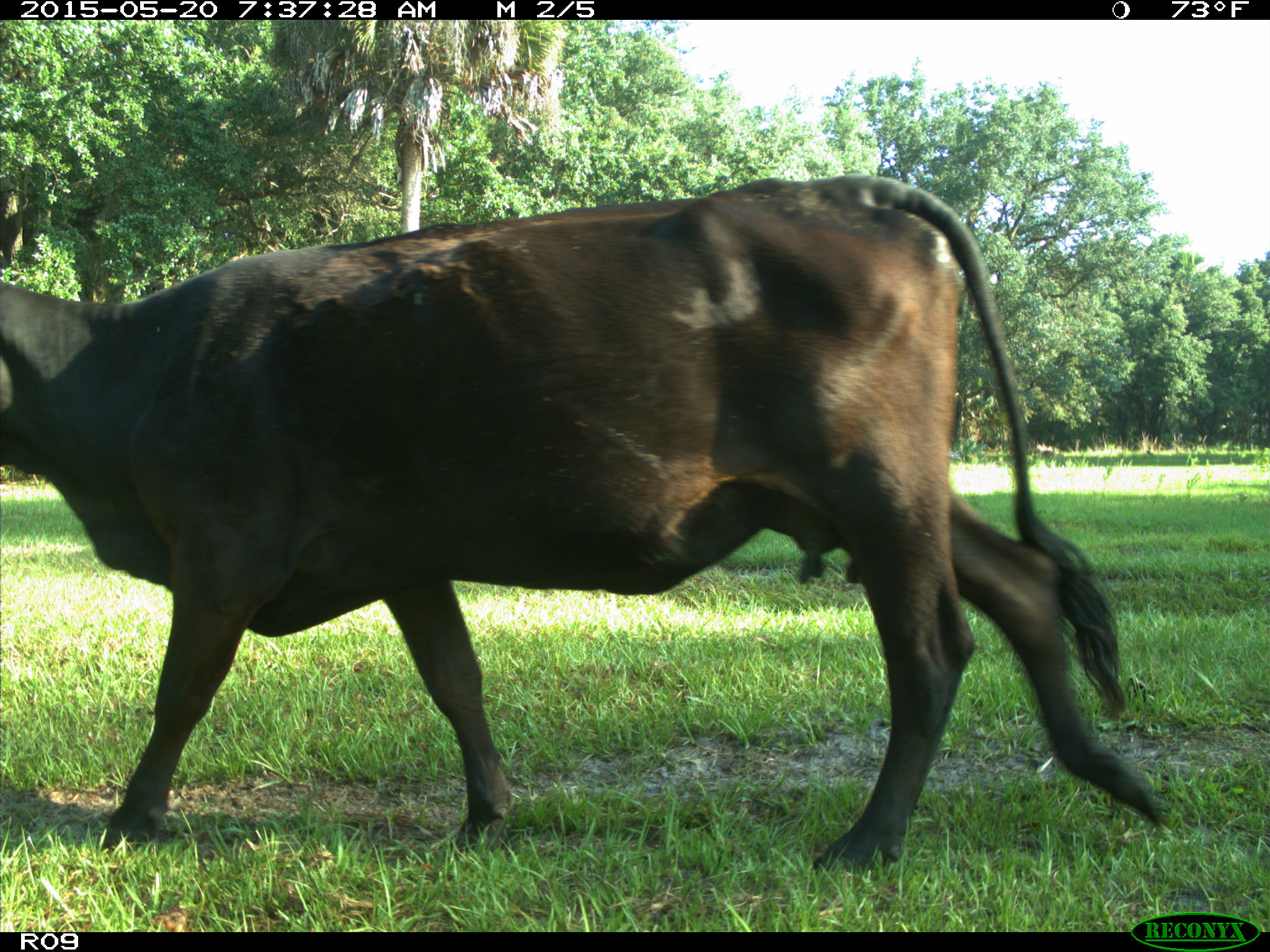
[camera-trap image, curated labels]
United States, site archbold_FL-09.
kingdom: Animalia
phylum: Chordata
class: Mammalia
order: Artiodactyla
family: Bovidae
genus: Bos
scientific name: Bos taurus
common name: domestic cow